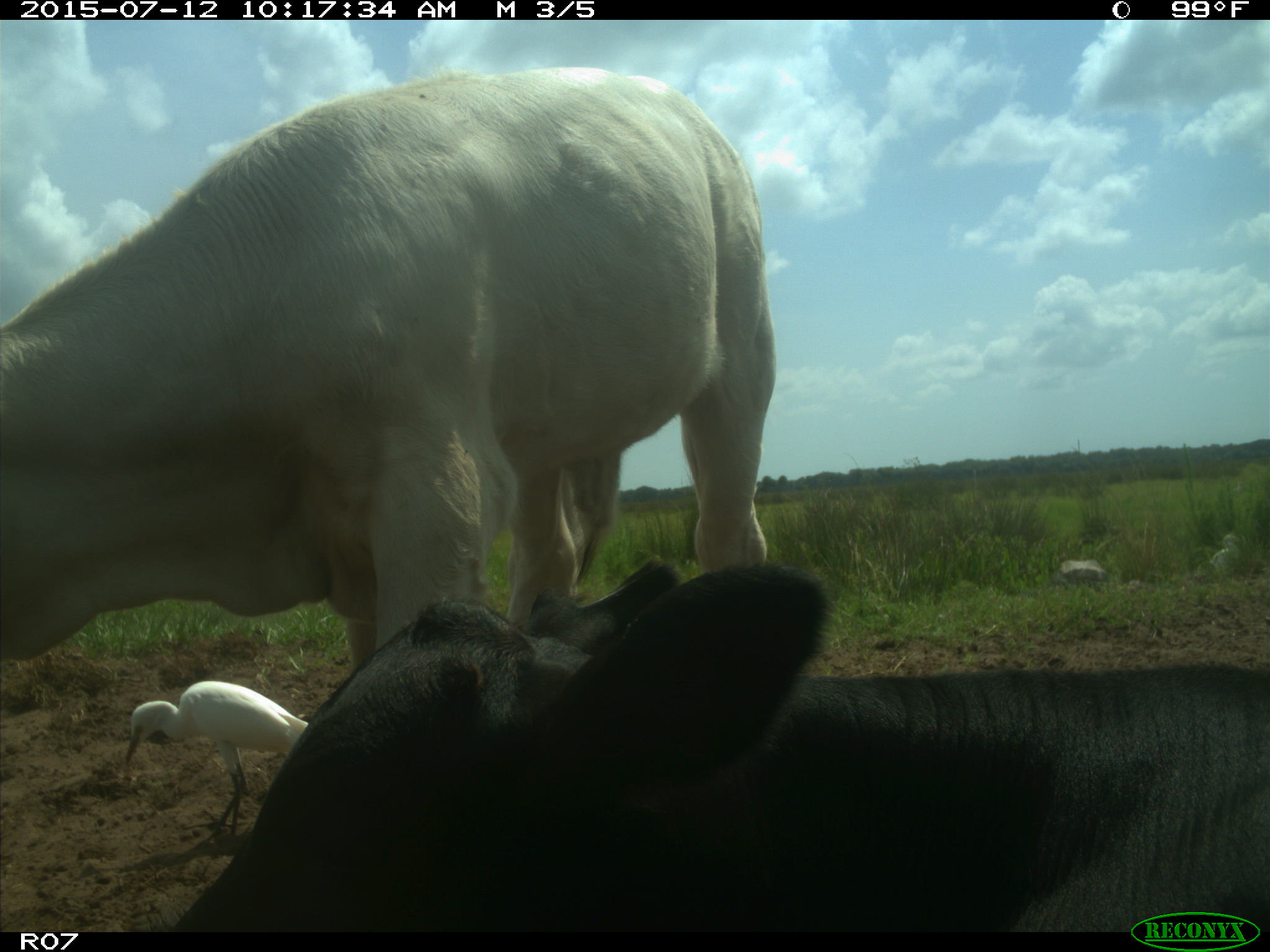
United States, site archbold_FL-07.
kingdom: Animalia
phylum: Chordata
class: Mammalia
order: Artiodactyla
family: Bovidae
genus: Bos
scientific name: Bos taurus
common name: domestic cow